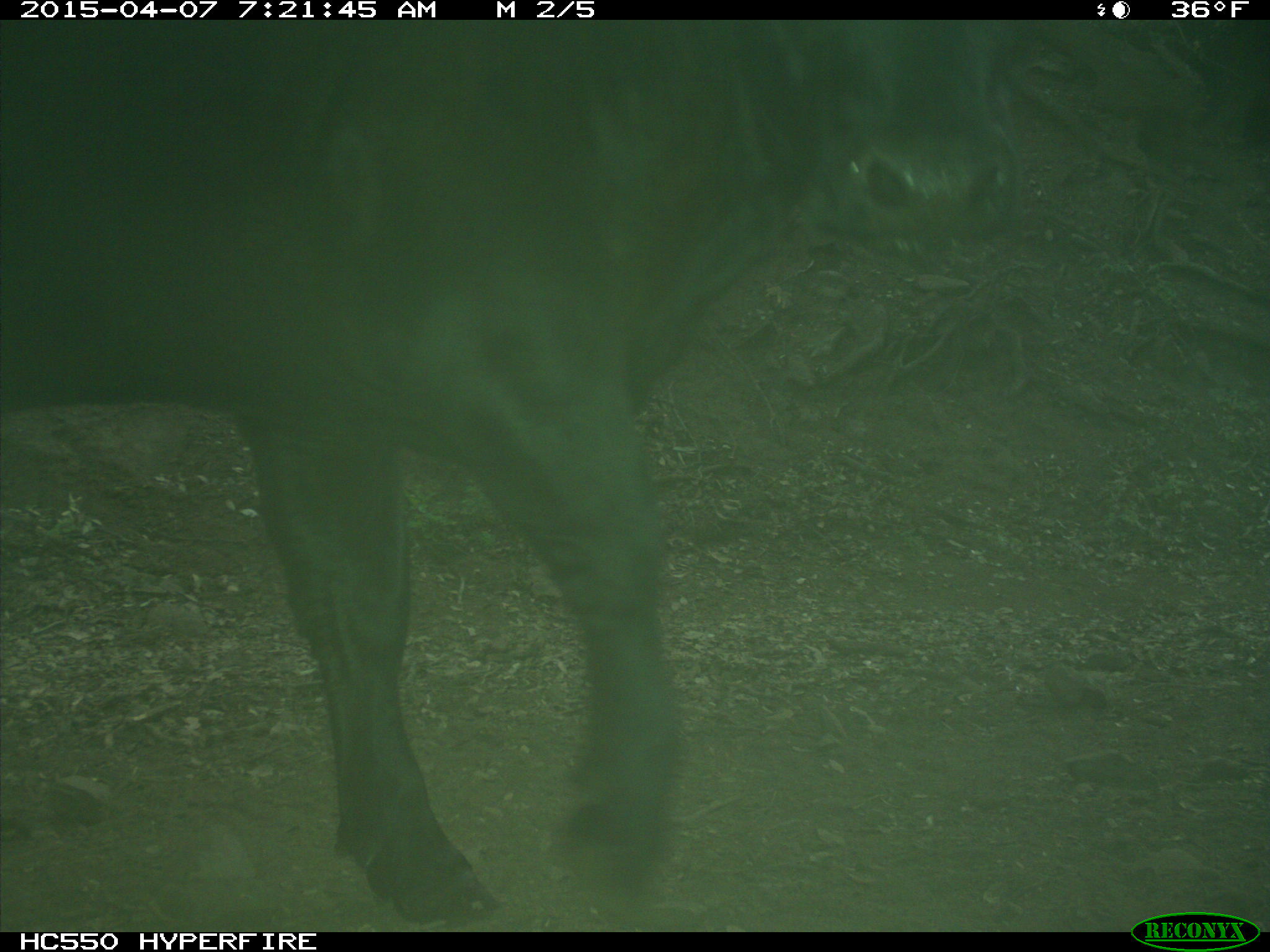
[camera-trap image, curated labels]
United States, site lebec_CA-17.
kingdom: Animalia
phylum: Chordata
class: Mammalia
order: Artiodactyla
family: Bovidae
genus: Bos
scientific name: Bos taurus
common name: domestic cow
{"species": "Bos taurus (domestic cow)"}